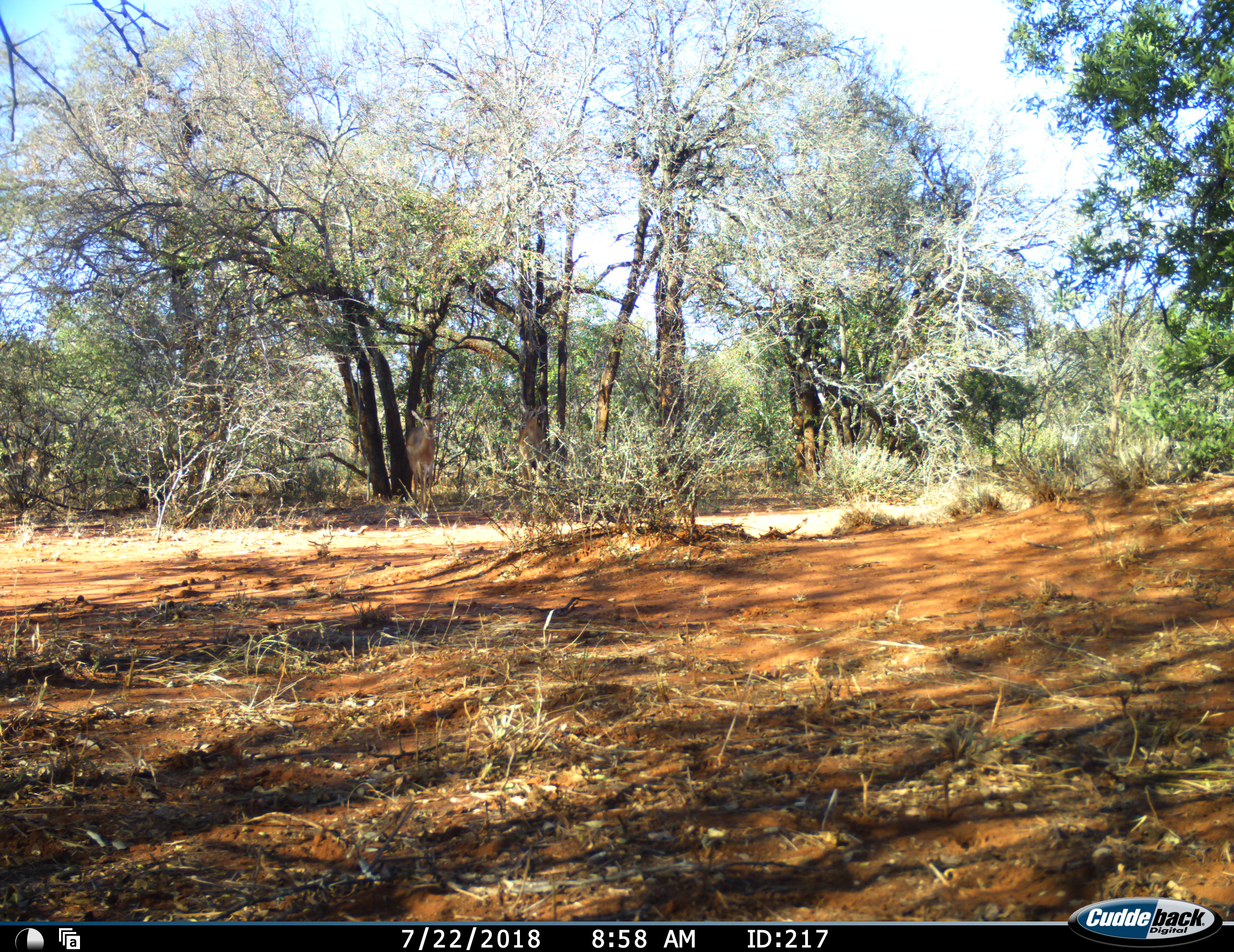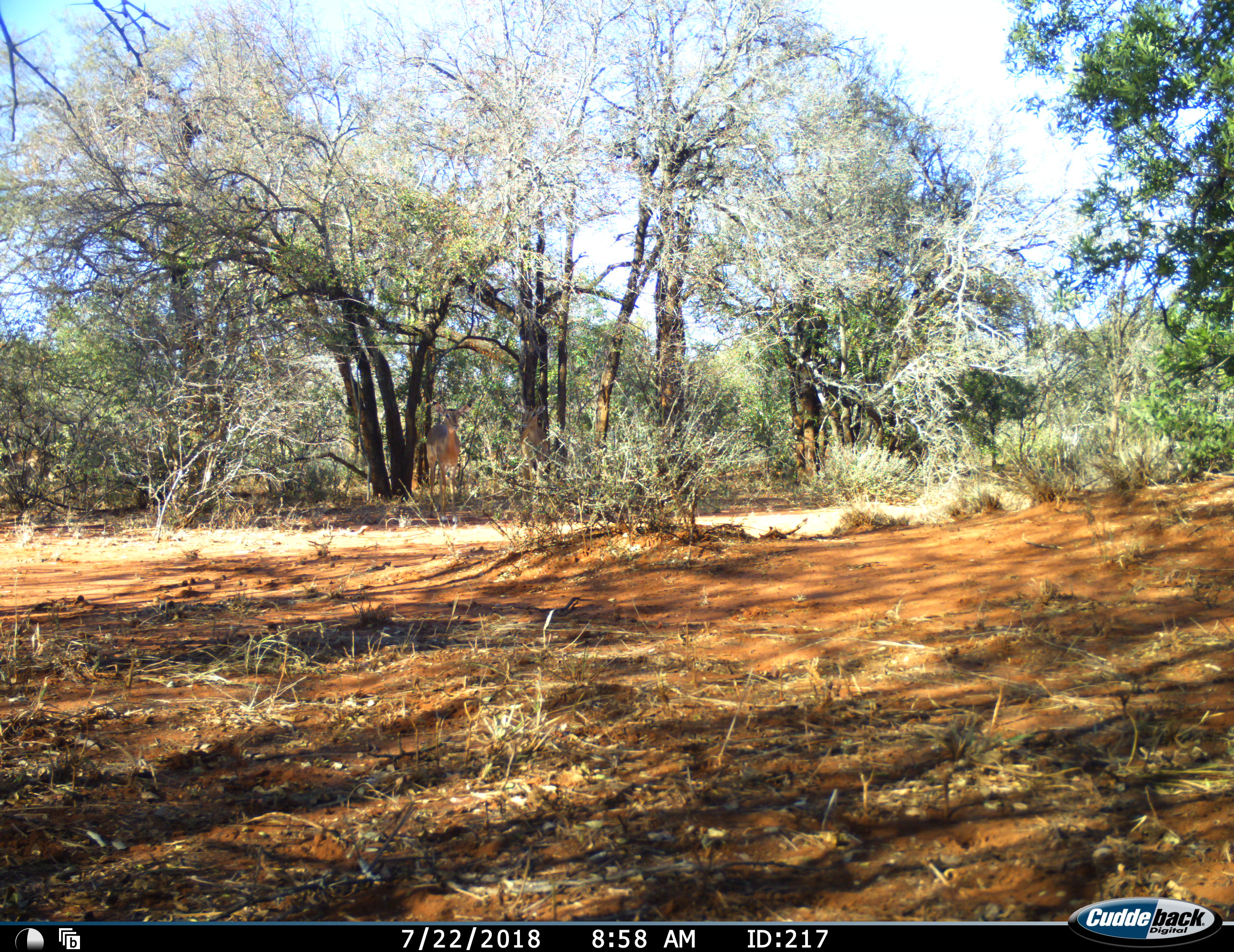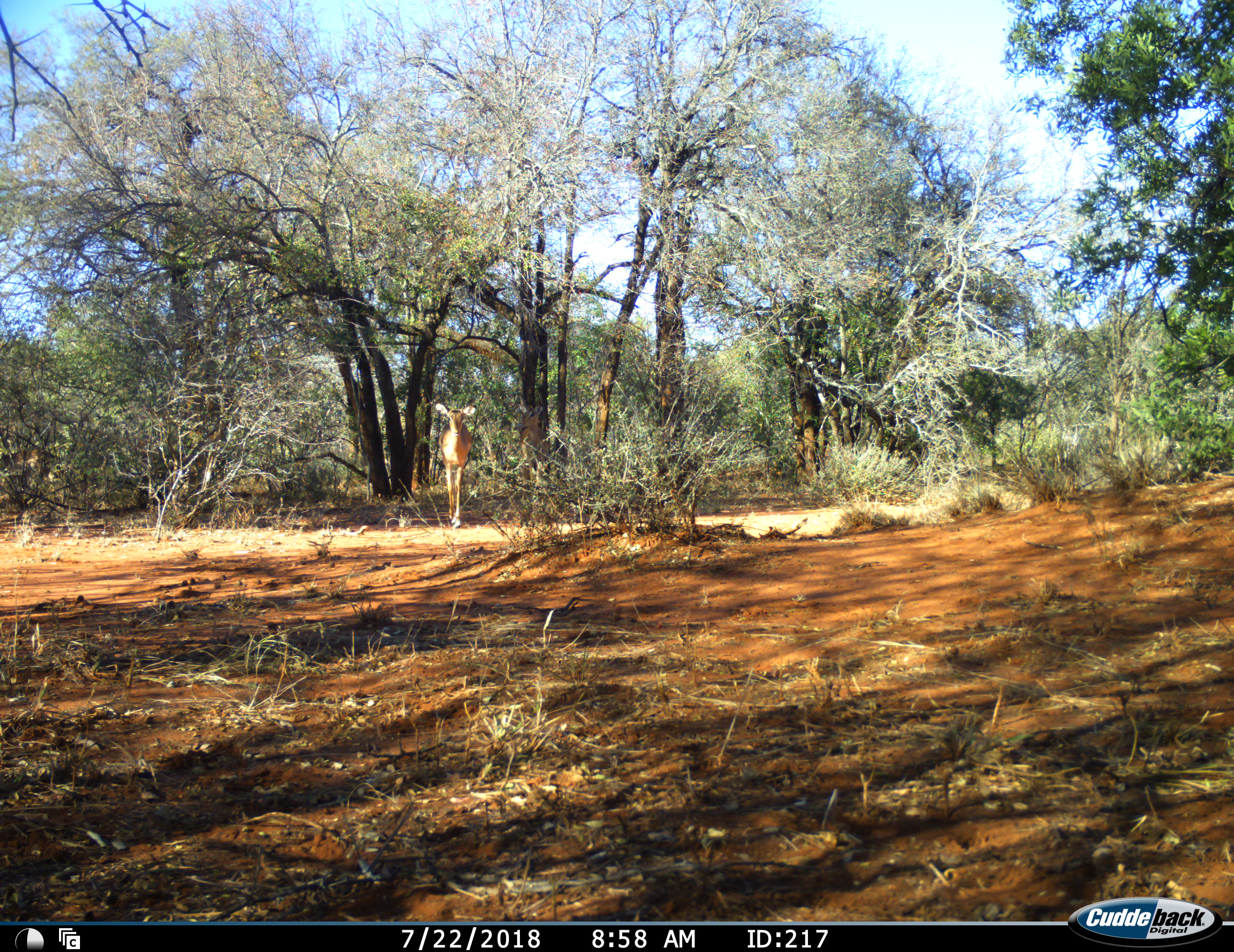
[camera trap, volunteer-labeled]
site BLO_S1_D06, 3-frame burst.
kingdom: Animalia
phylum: Chordata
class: Mammalia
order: Artiodactyla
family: Bovidae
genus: Aepyceros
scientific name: Aepyceros melampus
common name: impala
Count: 2.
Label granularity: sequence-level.